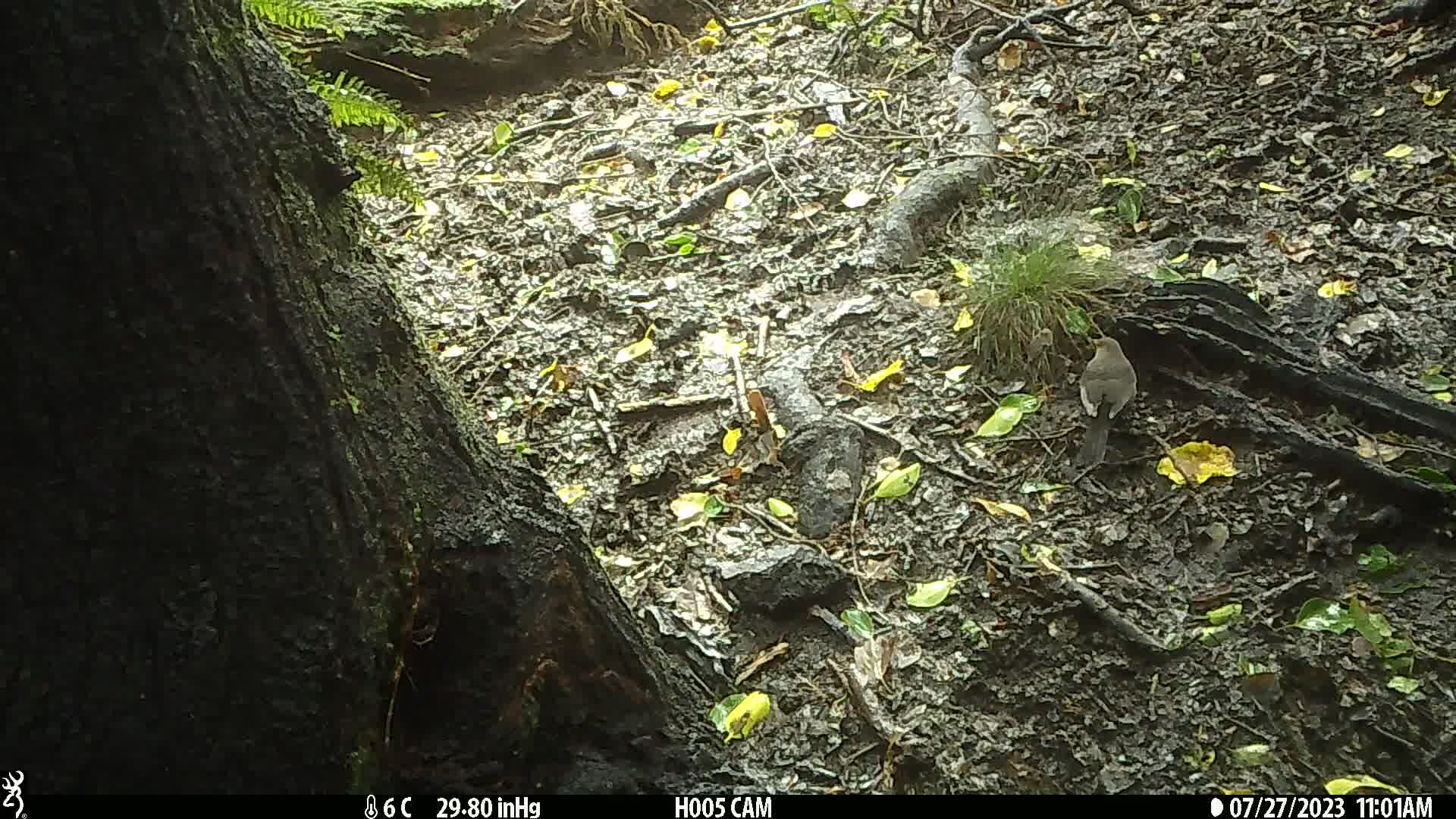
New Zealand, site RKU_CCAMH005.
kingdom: Animalia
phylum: Chordata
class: Aves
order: Passeriformes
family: Turdidae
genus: Turdus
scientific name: Turdus merula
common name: eurasian blackbird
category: blackbird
Blackbird (eurasian blackbird) (Turdus merula).